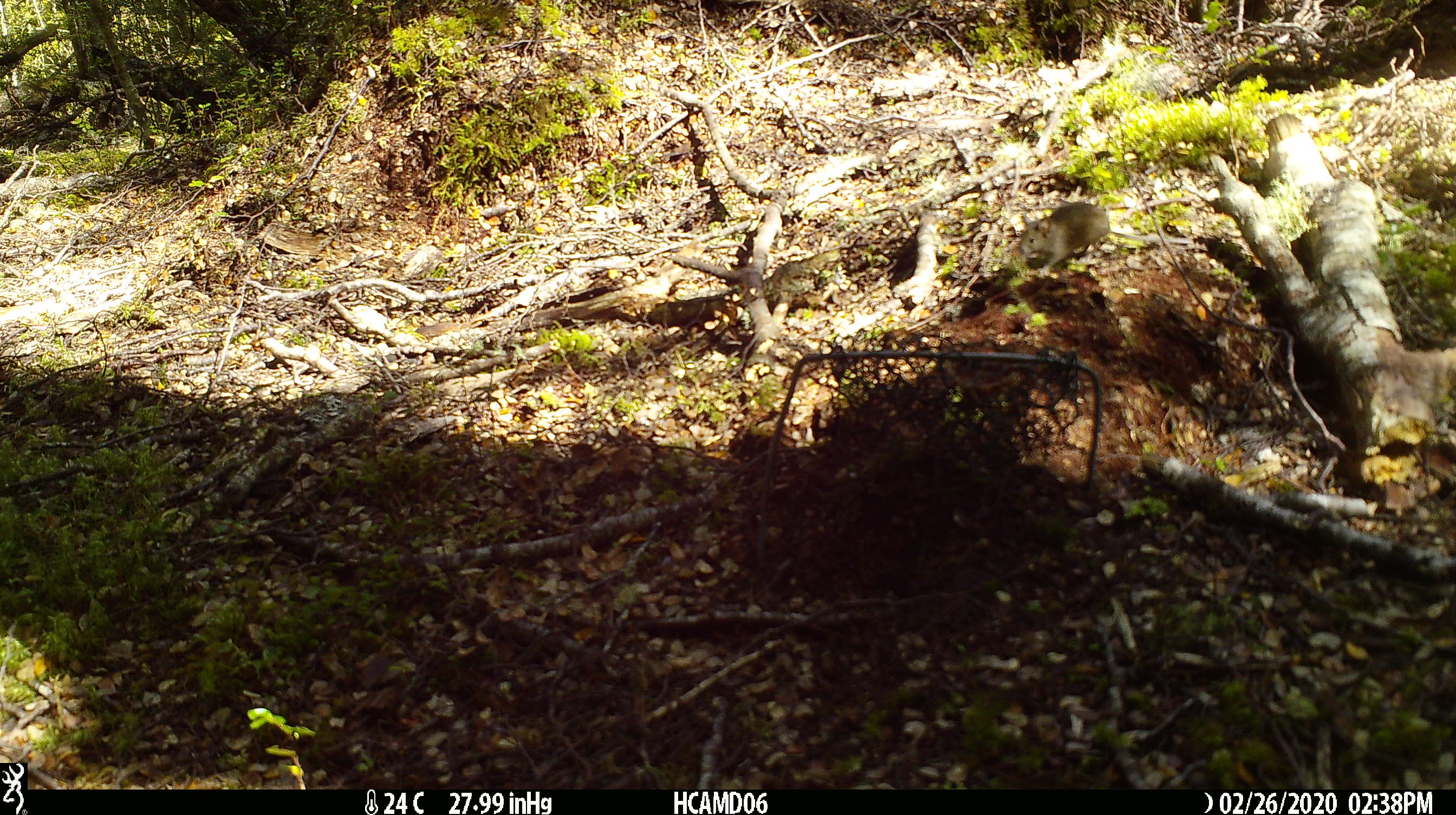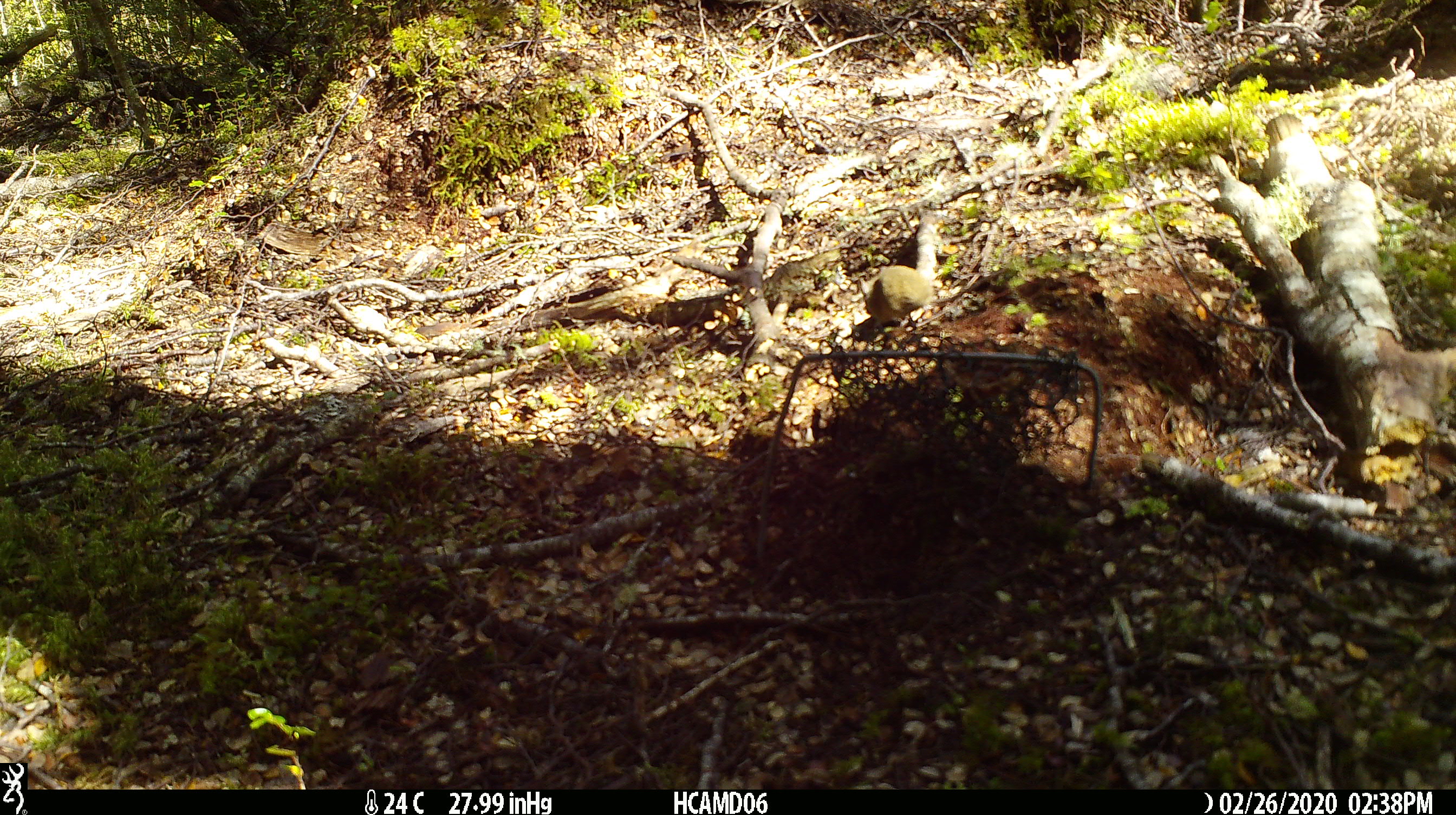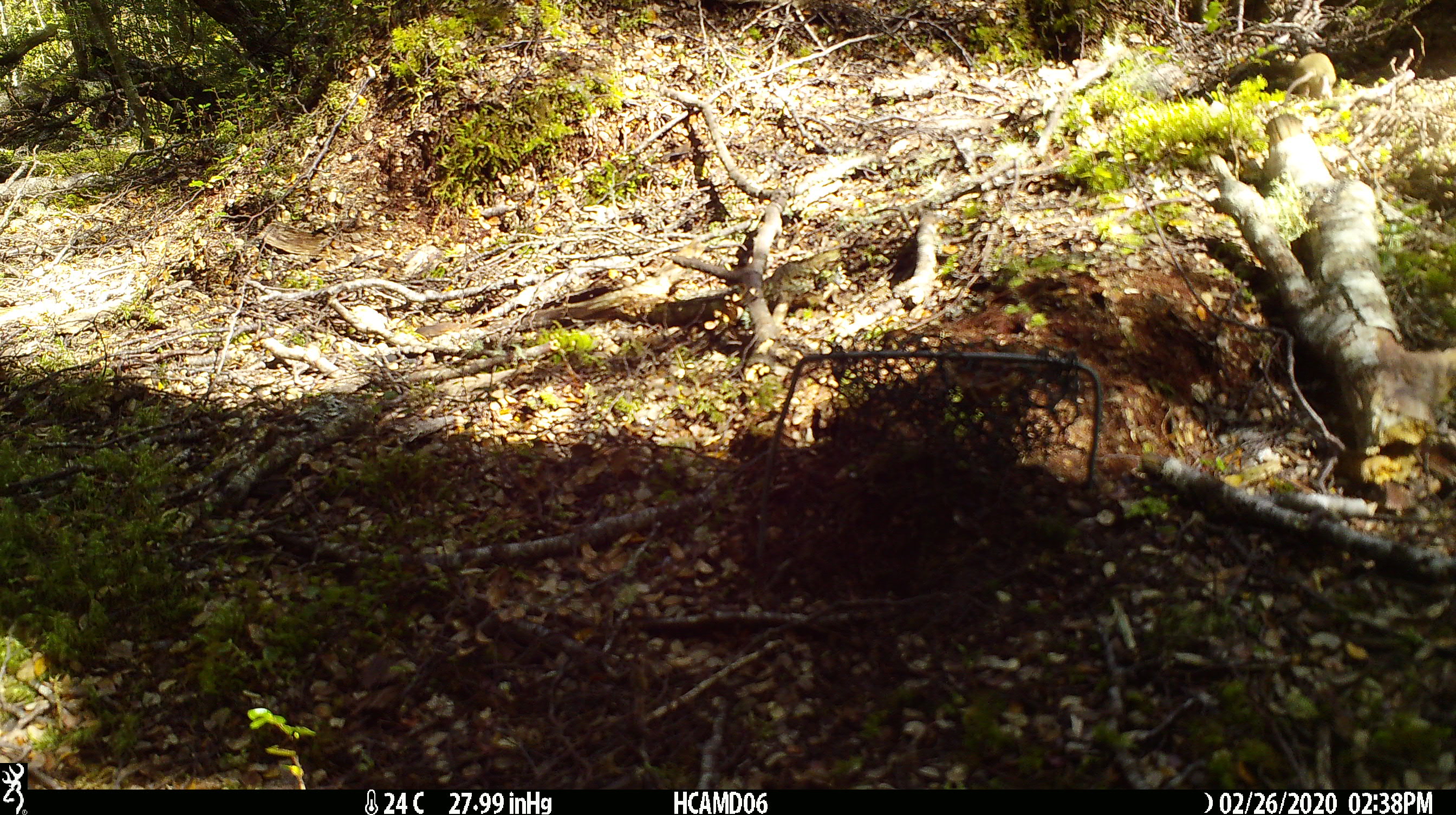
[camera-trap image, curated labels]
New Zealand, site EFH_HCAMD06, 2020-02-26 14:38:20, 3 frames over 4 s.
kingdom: Animalia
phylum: Chordata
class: Mammalia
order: Rodentia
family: Muridae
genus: Mus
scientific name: Mus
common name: mouse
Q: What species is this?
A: Mouse (Mus).